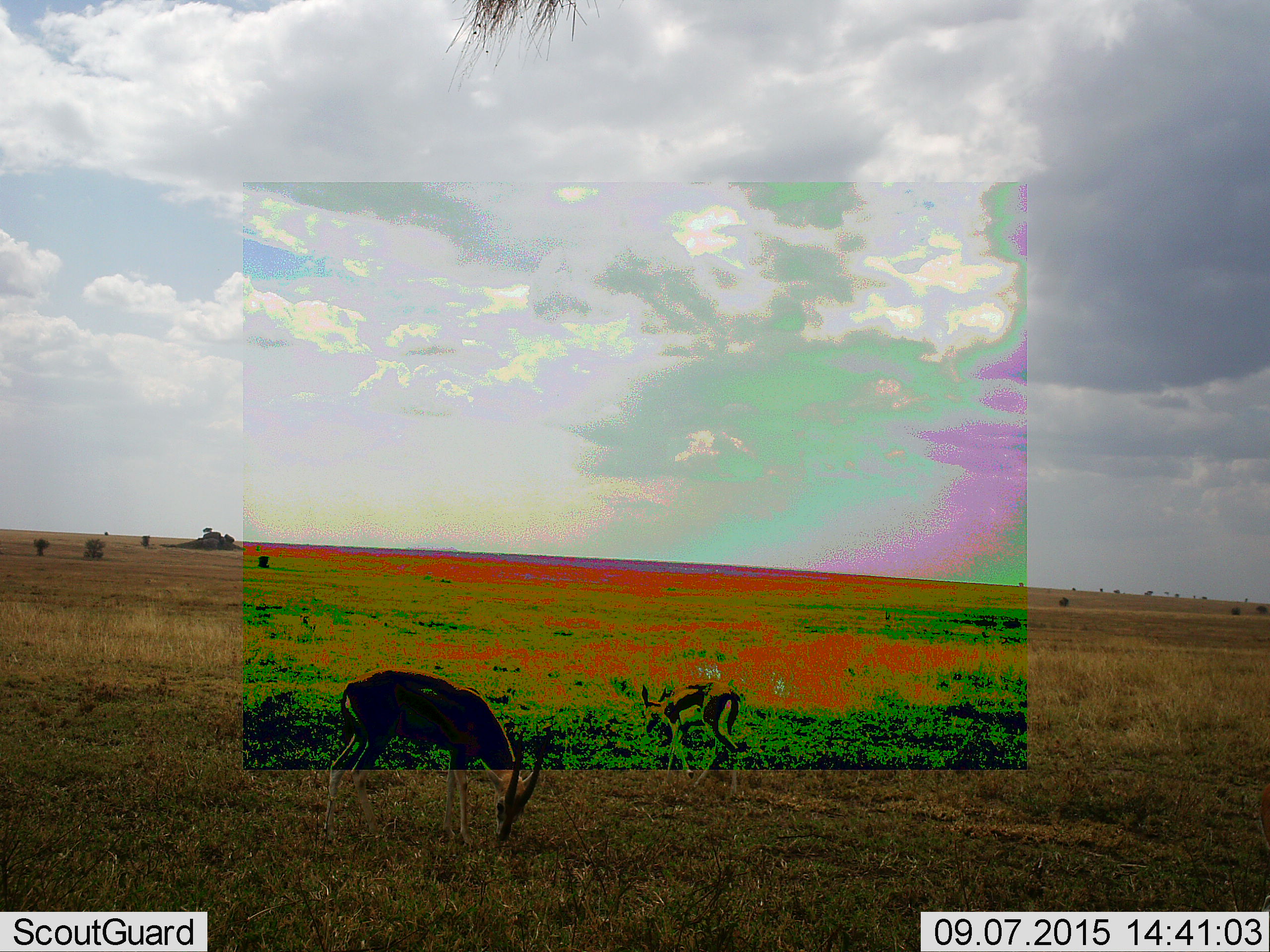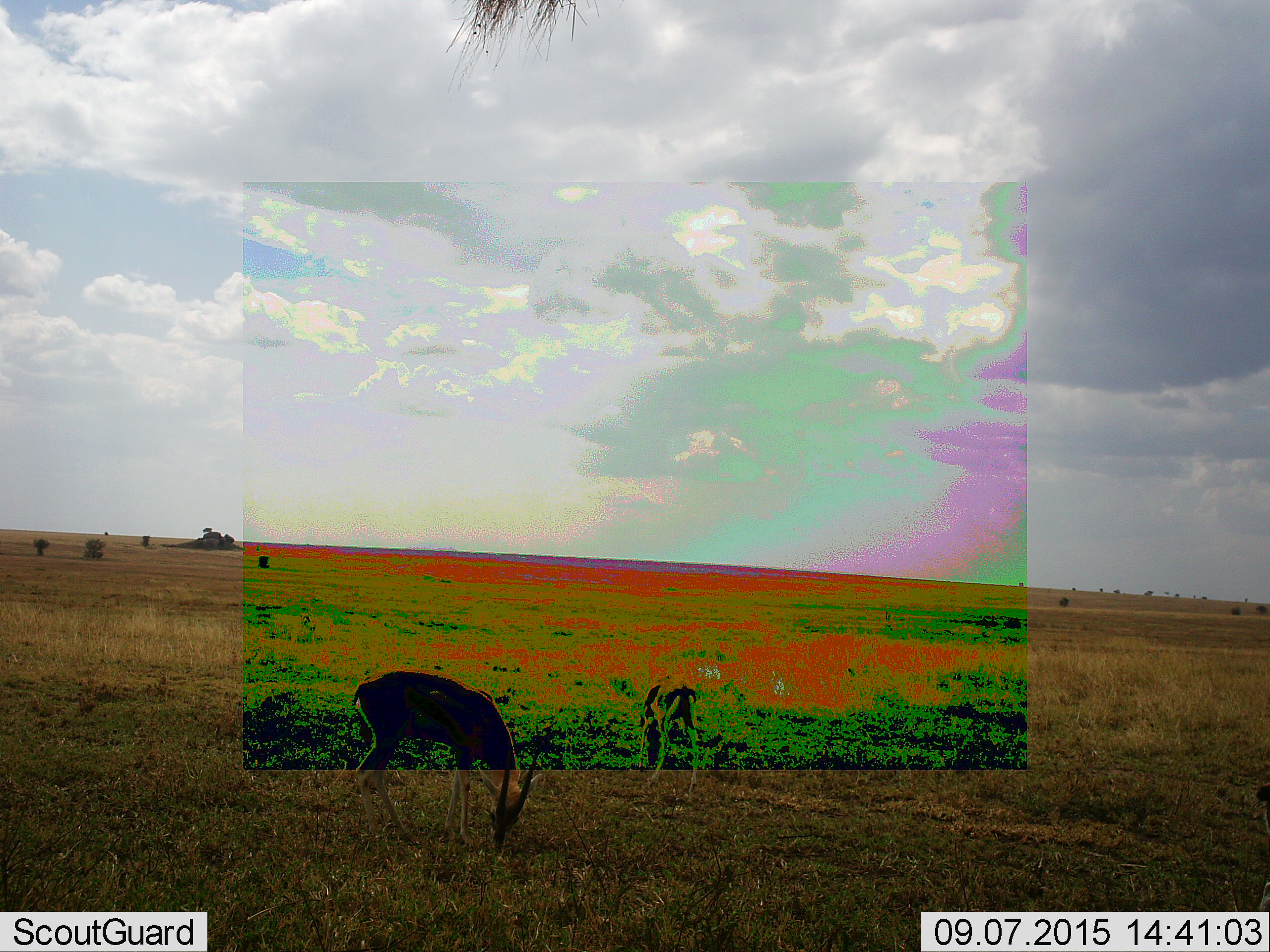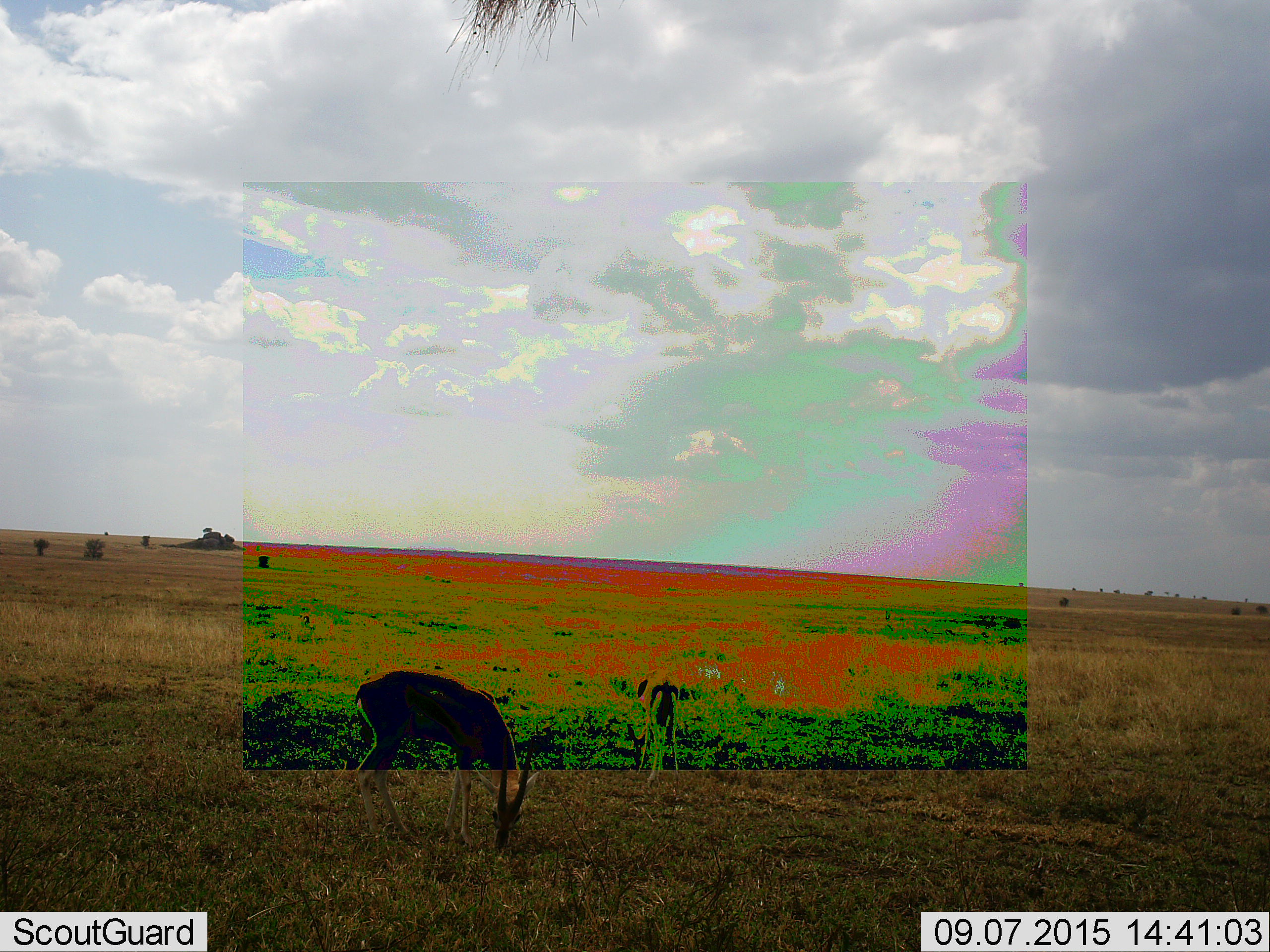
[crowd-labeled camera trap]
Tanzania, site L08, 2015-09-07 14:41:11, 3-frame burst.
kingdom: Animalia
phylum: Chordata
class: Mammalia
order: Artiodactyla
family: Bovidae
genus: Eudorcas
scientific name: Eudorcas thomsonii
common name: thomson's gazelle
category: gazellethomsons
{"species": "gazellethomsons (thomson's gazelle) (Eudorcas thomsonii)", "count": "2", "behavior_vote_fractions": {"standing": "33%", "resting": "0%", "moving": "33%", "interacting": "0%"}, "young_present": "22%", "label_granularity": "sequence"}